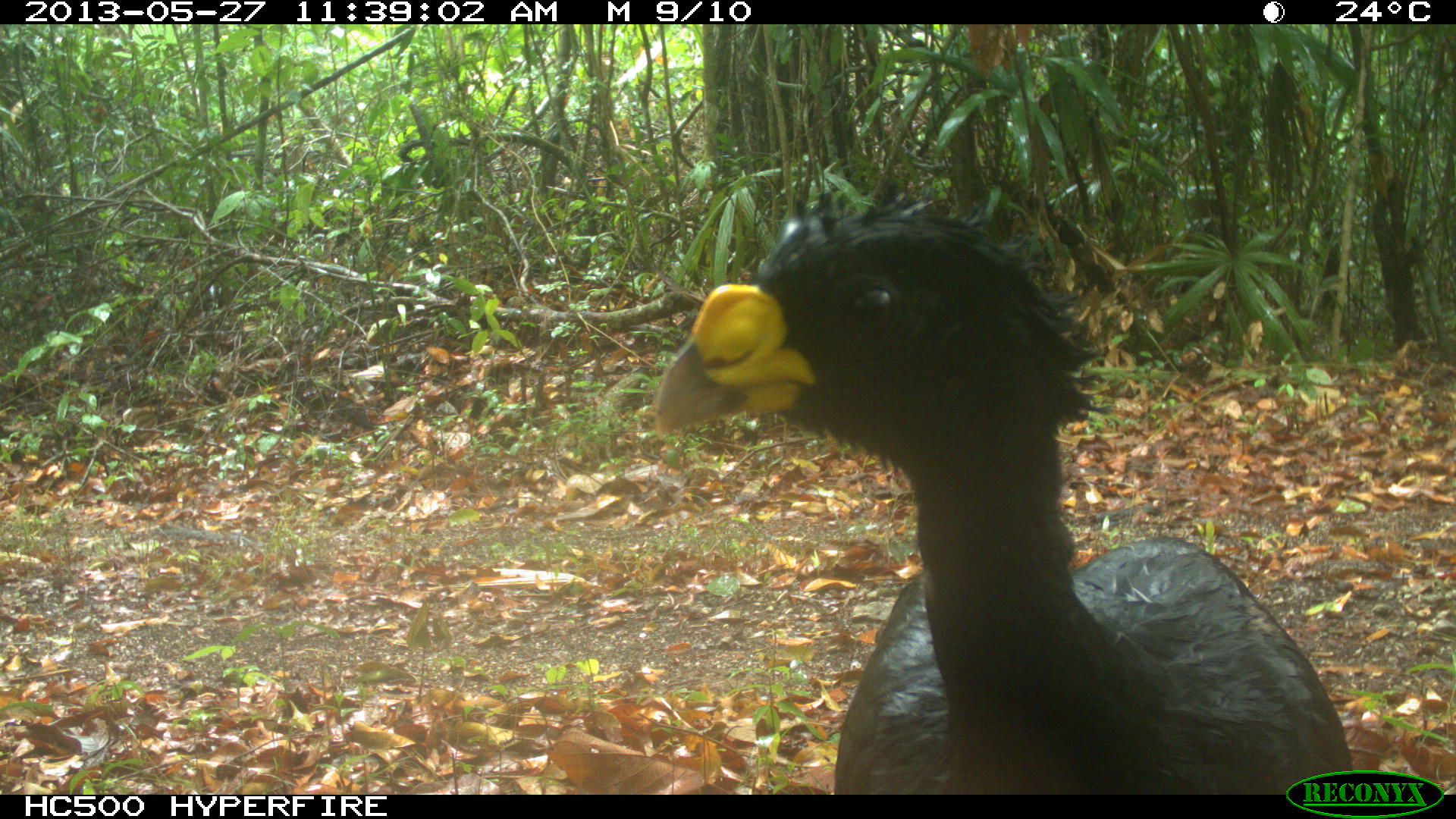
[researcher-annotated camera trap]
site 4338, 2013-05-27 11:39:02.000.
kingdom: Animalia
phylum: Chordata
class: Aves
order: Galliformes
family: Cracidae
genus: Crax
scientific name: Crax rubra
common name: great curassow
Crax rubra (great curassow), count 1, sex male.